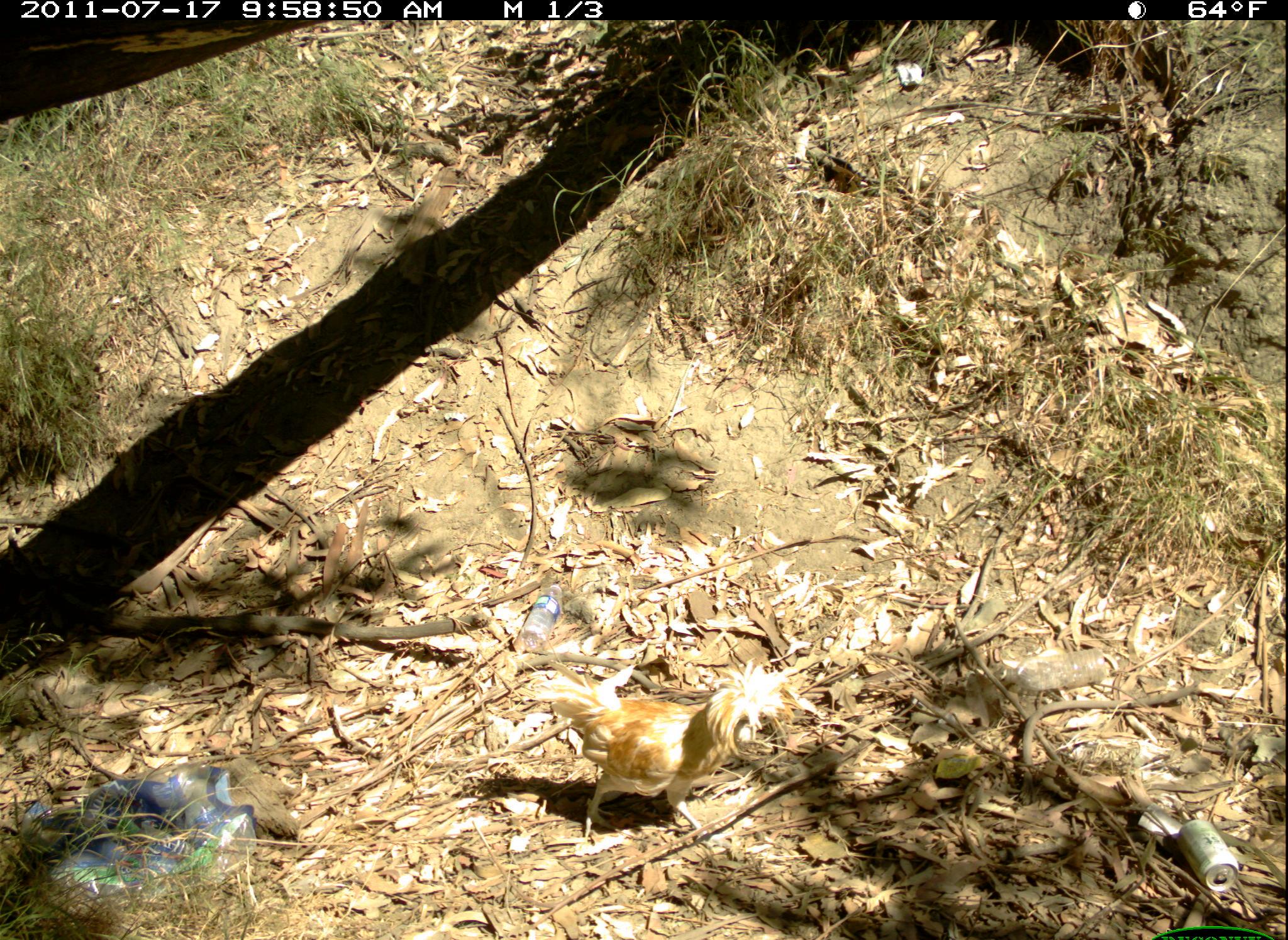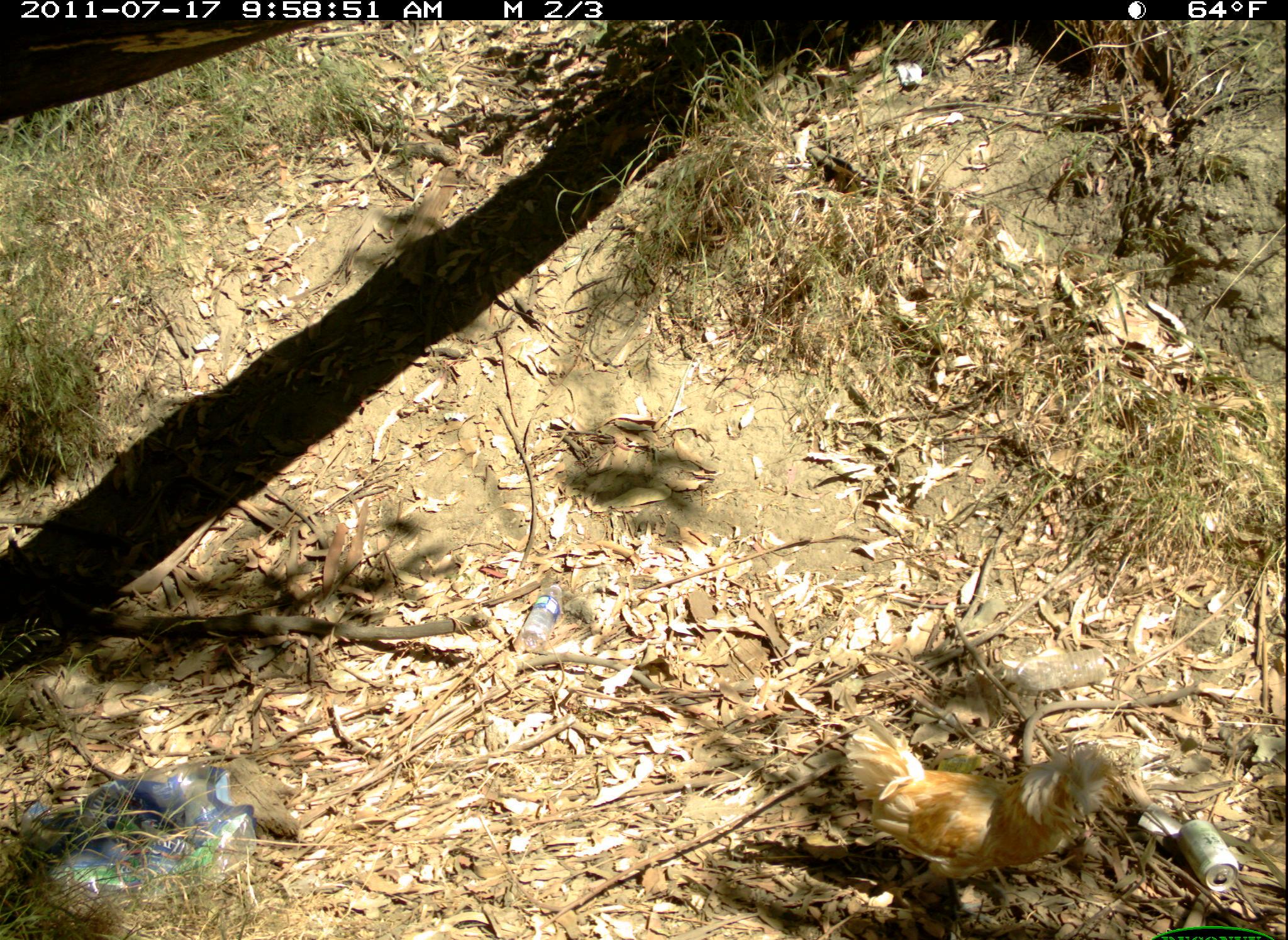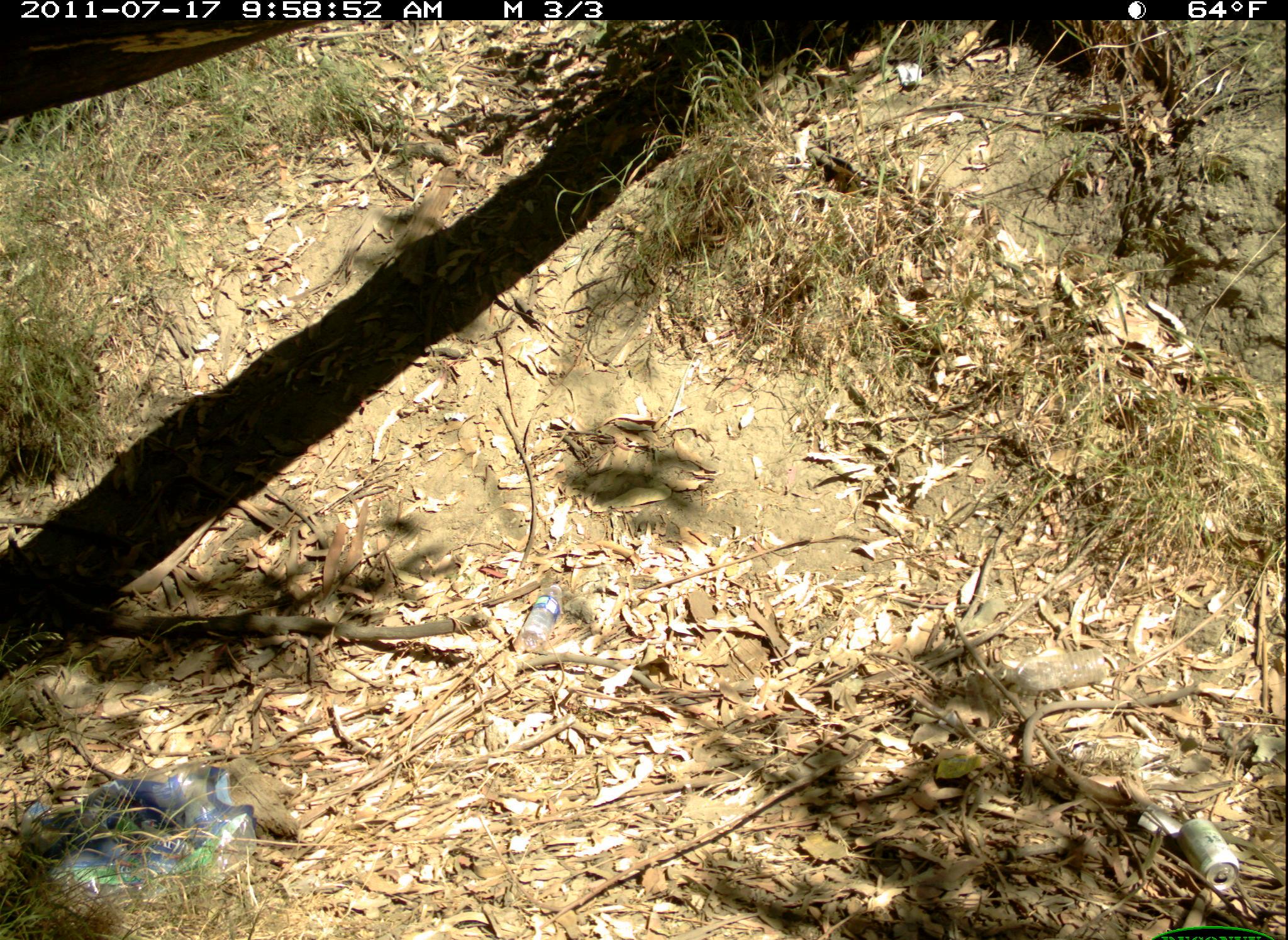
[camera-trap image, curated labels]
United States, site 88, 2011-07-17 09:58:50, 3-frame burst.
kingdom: Animalia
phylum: Chordata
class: Aves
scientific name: Aves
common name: bird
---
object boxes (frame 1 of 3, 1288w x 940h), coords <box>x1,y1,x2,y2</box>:
bird: <box>530,647,782,849</box>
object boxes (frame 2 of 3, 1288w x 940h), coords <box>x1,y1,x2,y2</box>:
bird: <box>837,705,1108,913</box>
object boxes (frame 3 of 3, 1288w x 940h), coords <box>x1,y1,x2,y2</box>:
bird: <box>365,165,469,288</box>